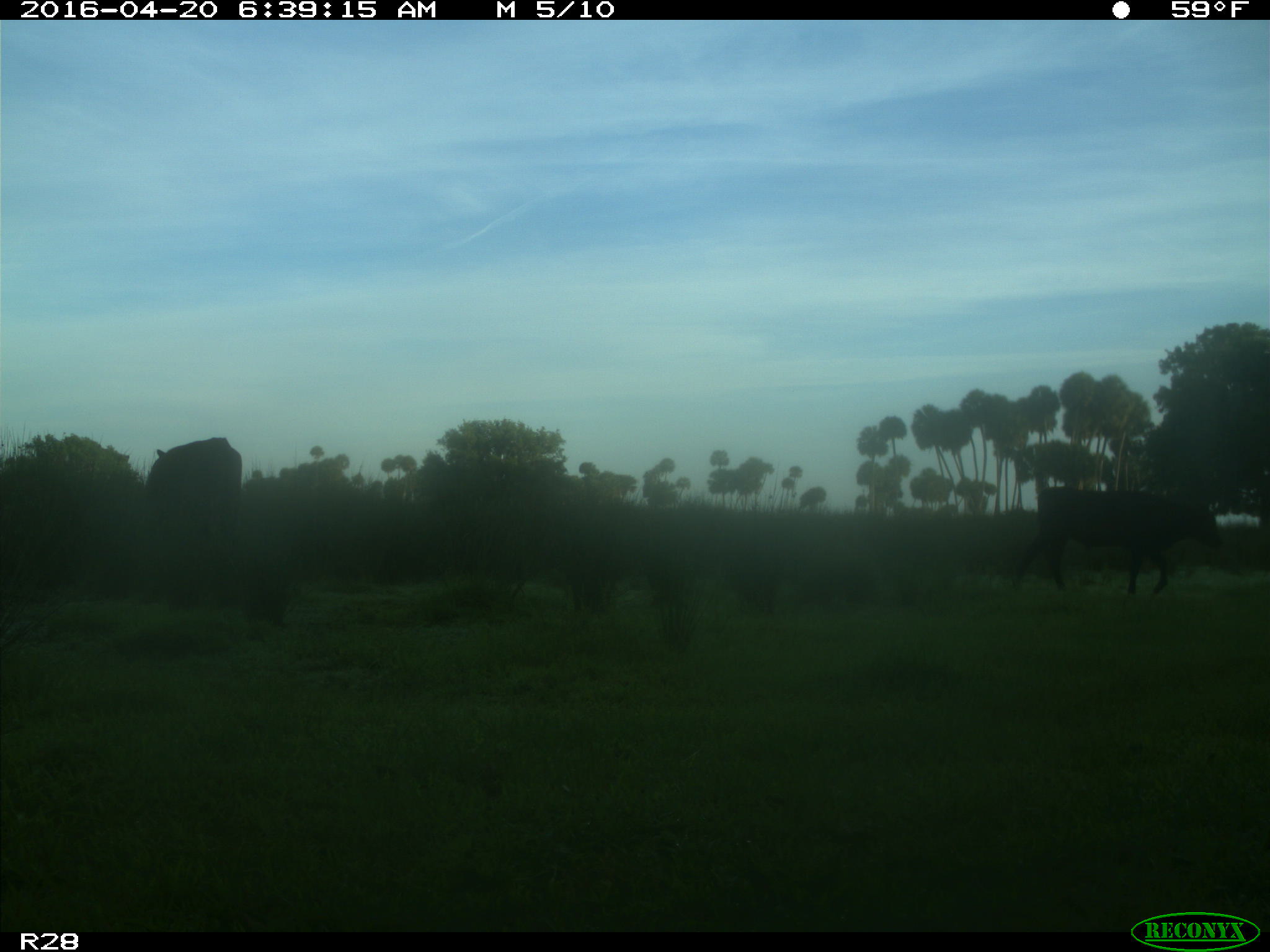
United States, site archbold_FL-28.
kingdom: Animalia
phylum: Chordata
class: Mammalia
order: Artiodactyla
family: Bovidae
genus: Bos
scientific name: Bos taurus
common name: domestic cow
Bos taurus (domestic cow).